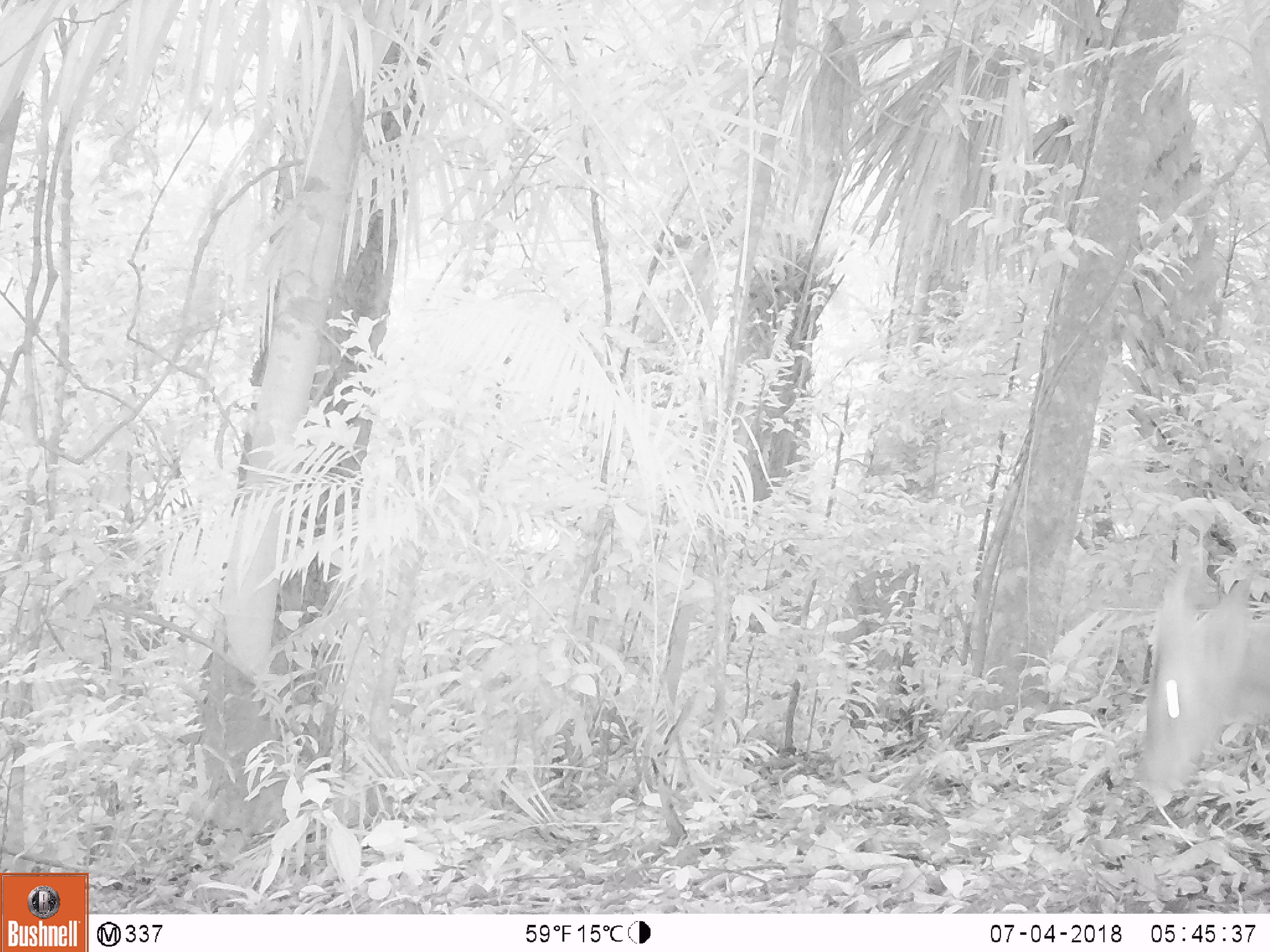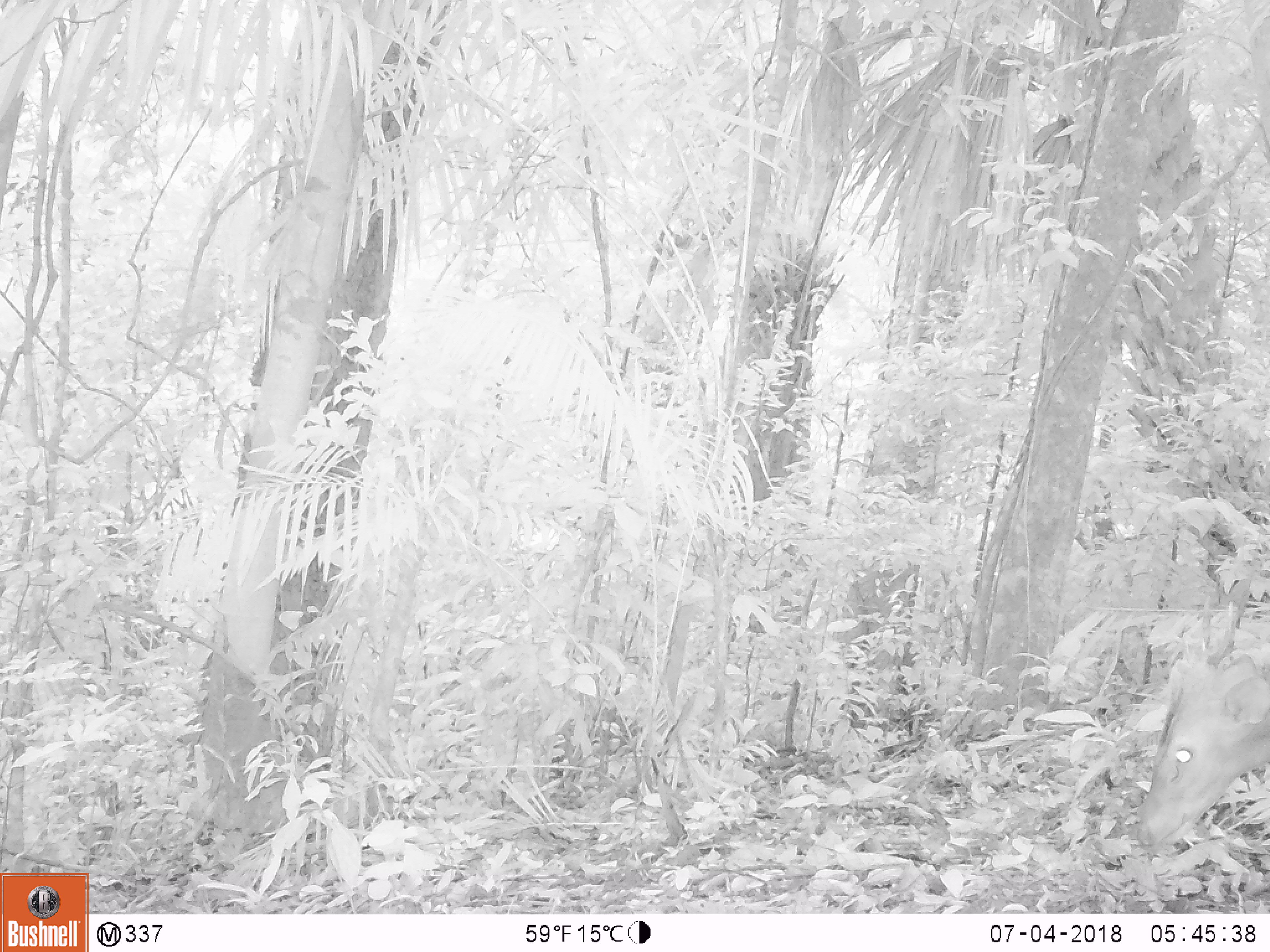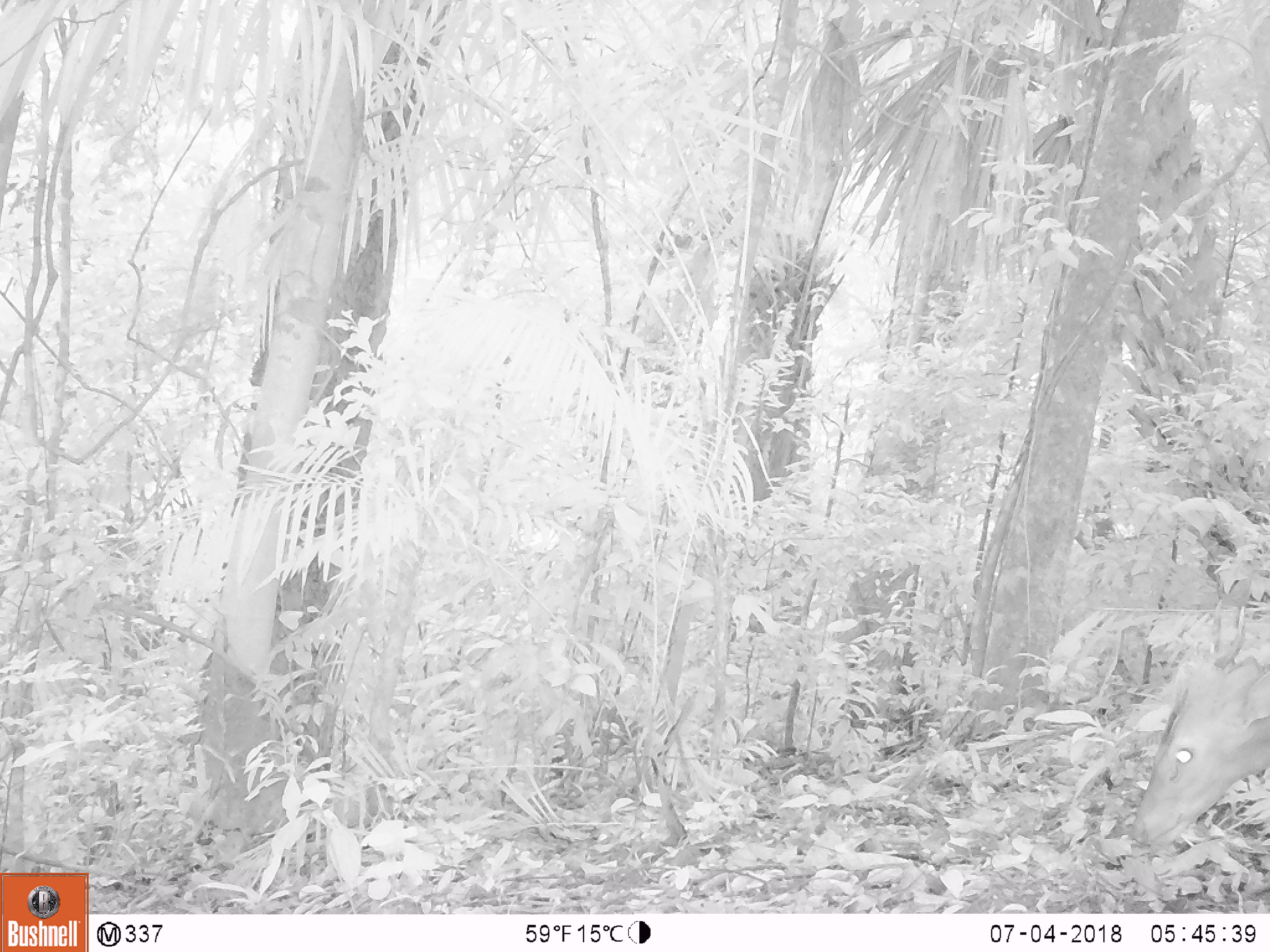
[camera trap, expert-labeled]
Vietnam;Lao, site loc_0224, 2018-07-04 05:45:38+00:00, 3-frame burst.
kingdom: Animalia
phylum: Chordata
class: Mammalia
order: Artiodactyla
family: Cervidae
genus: Muntiacus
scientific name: Muntiacus vuquangensis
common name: large-antlered muntjac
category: large antlered muntjac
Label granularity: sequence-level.